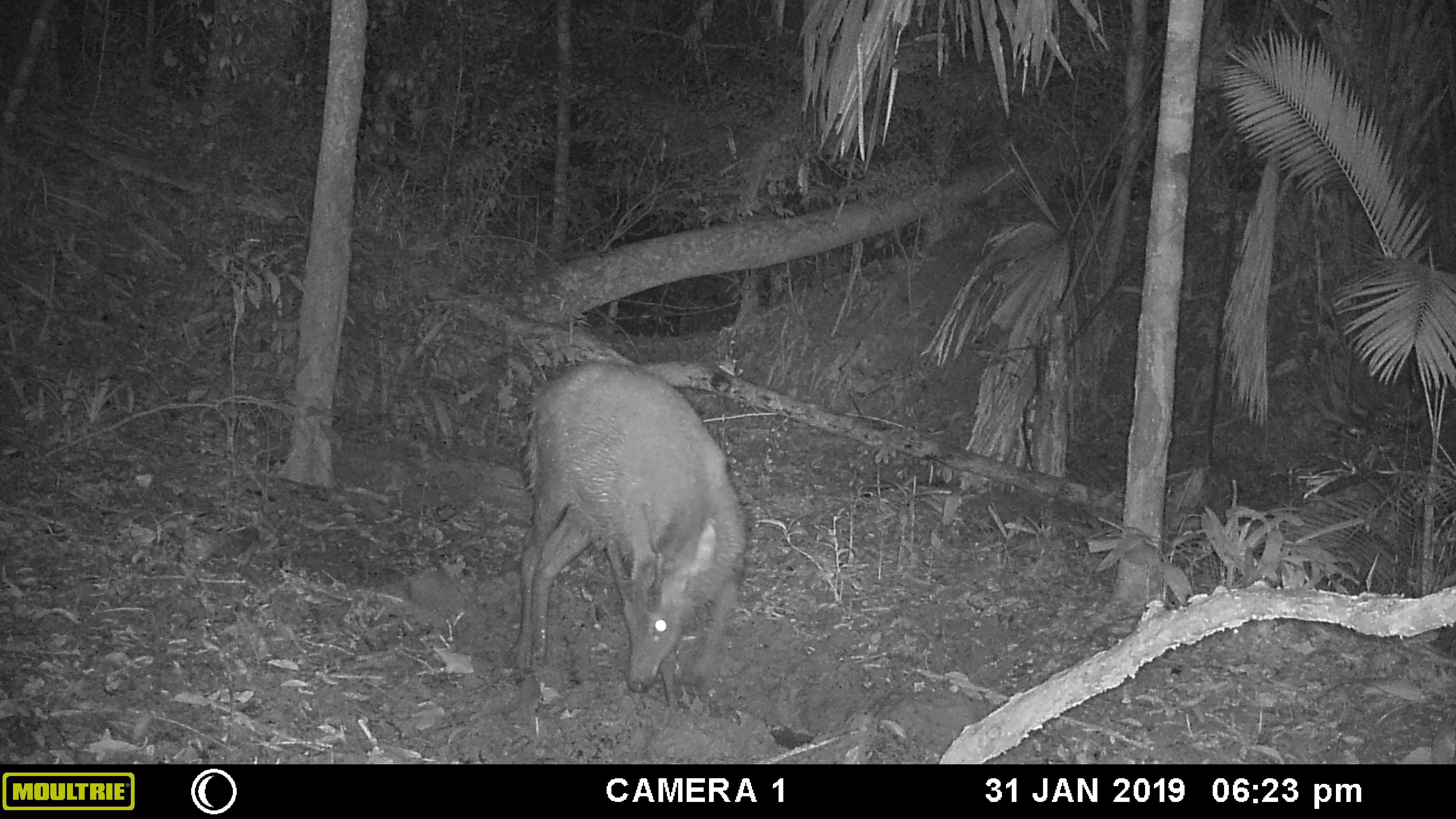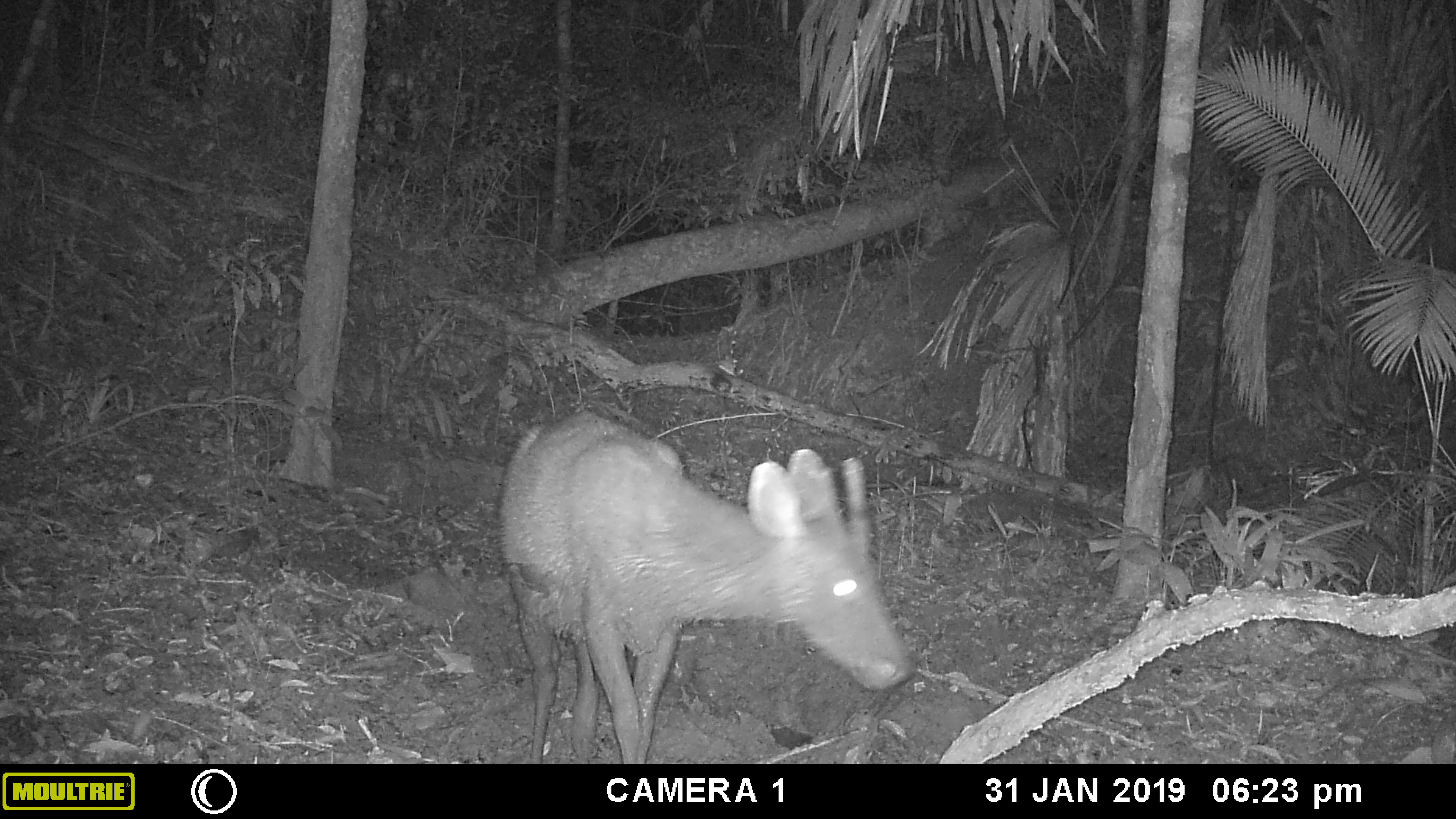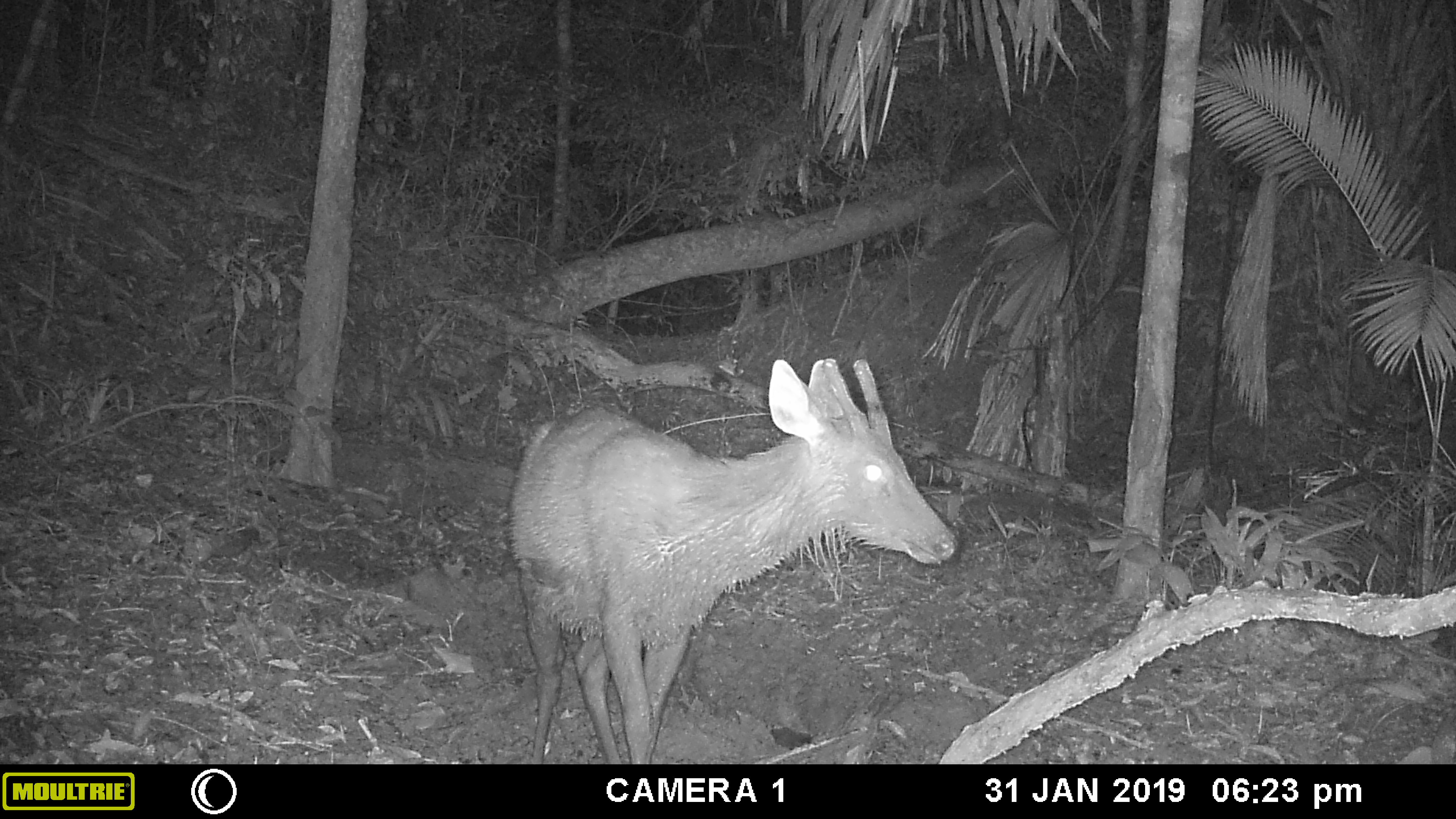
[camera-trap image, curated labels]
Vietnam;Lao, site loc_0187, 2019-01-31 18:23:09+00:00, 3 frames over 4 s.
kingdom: Animalia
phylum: Chordata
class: Mammalia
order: Artiodactyla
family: Cervidae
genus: Rusa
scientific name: Rusa unicolor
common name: sambar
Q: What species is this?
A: Sambar (Rusa unicolor).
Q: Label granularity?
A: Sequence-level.